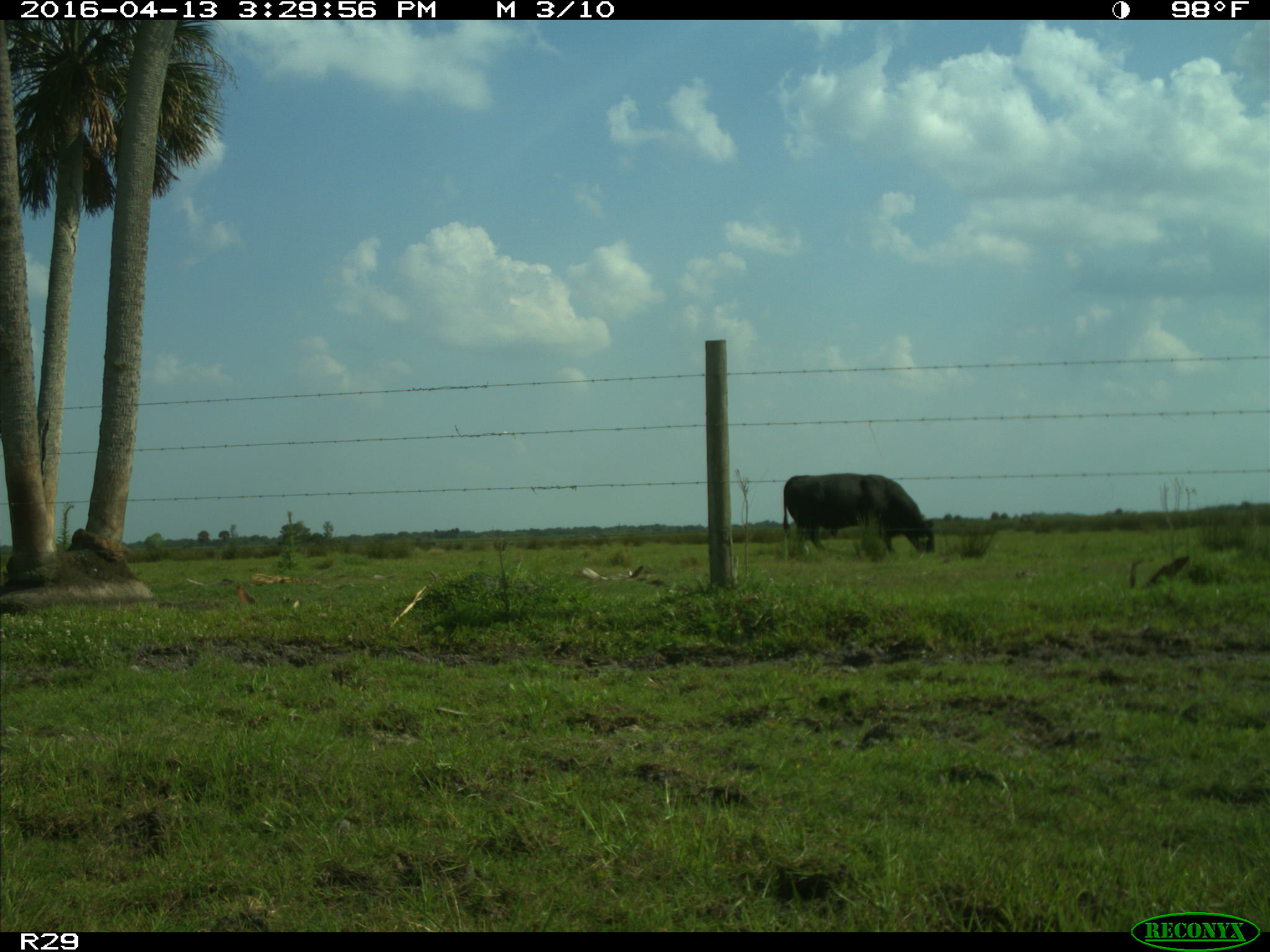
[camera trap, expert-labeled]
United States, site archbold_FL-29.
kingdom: Animalia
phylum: Chordata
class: Mammalia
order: Artiodactyla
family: Bovidae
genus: Bos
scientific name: Bos taurus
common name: domestic cow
Bos taurus (domestic cow).